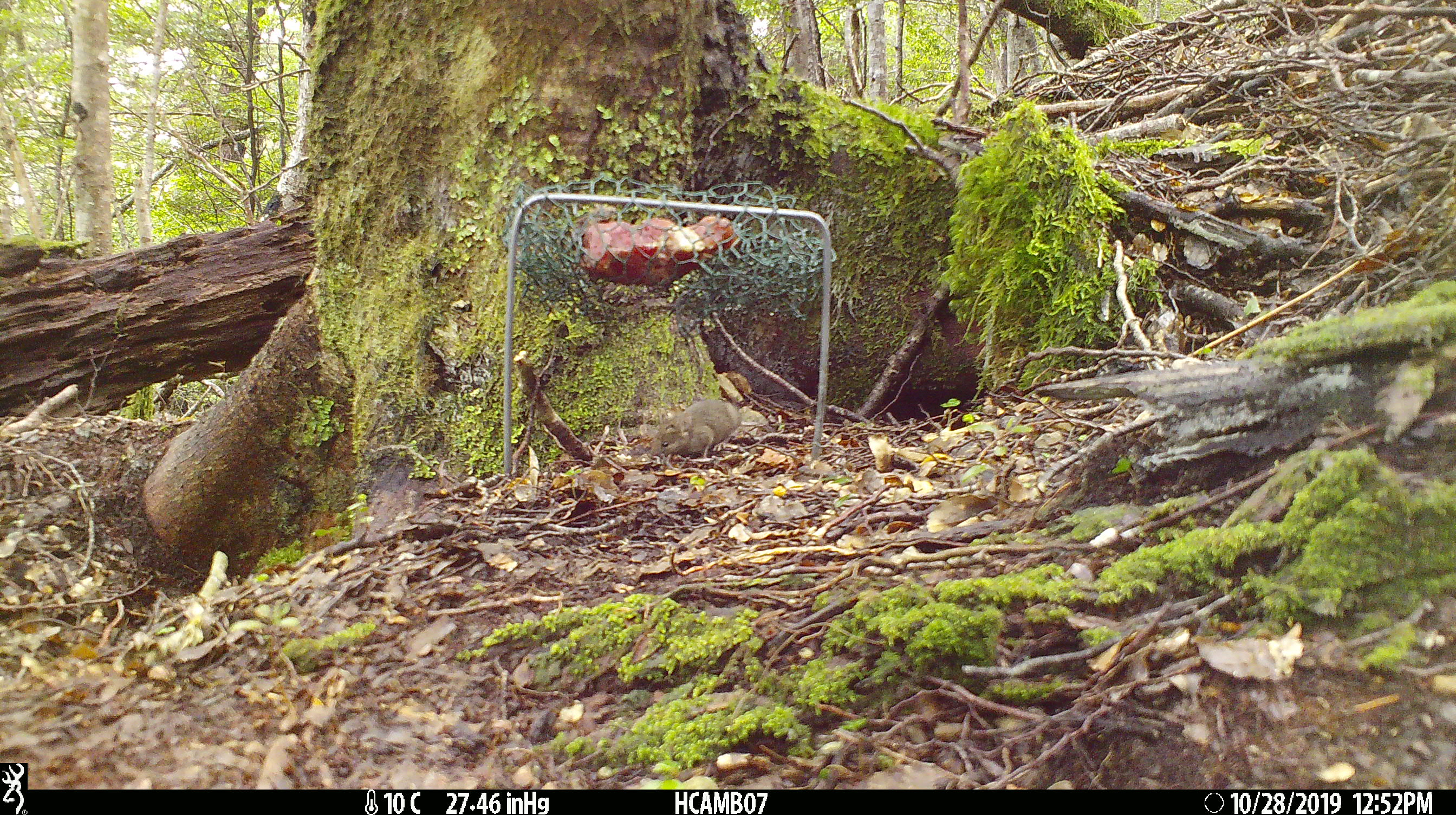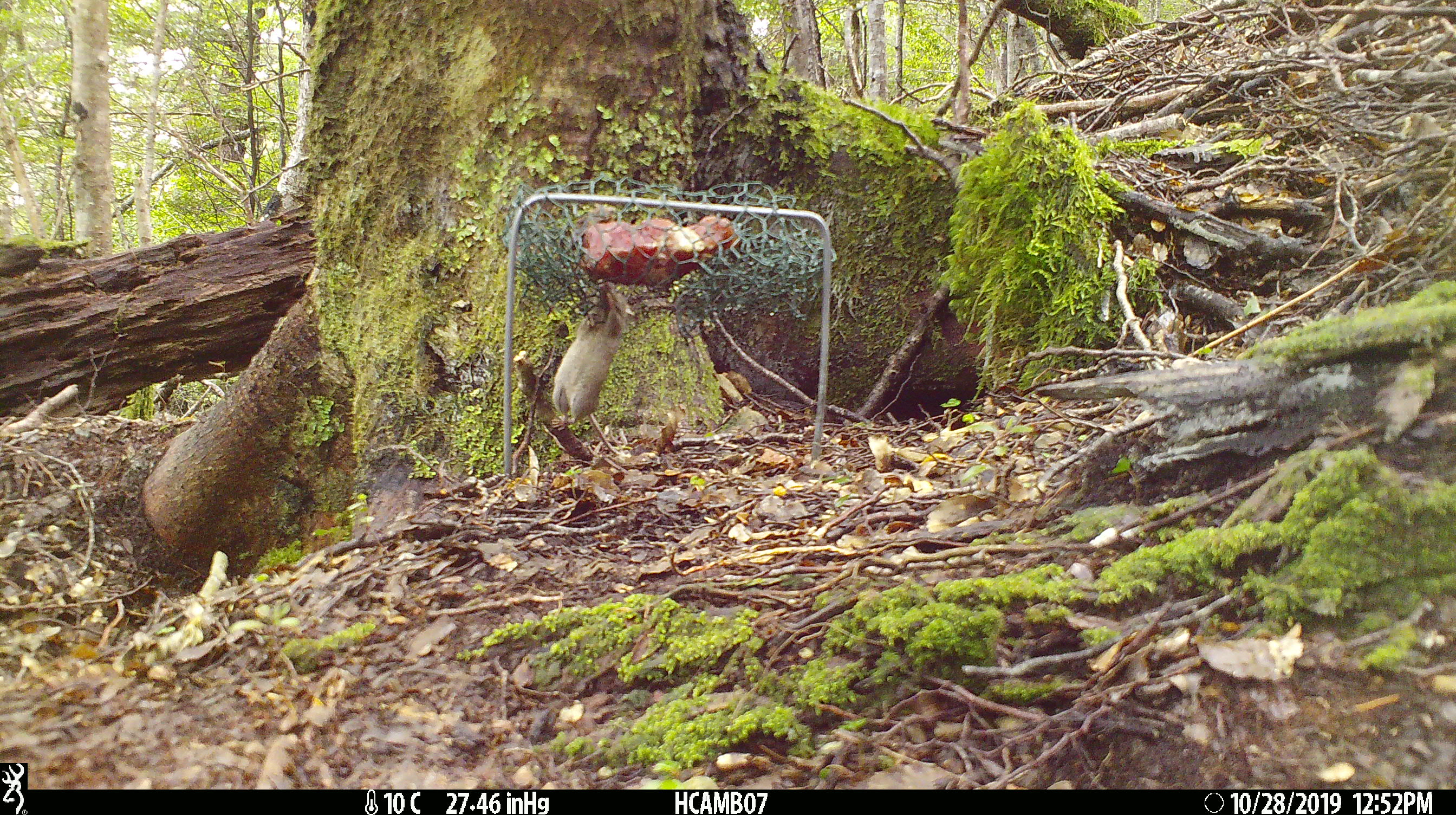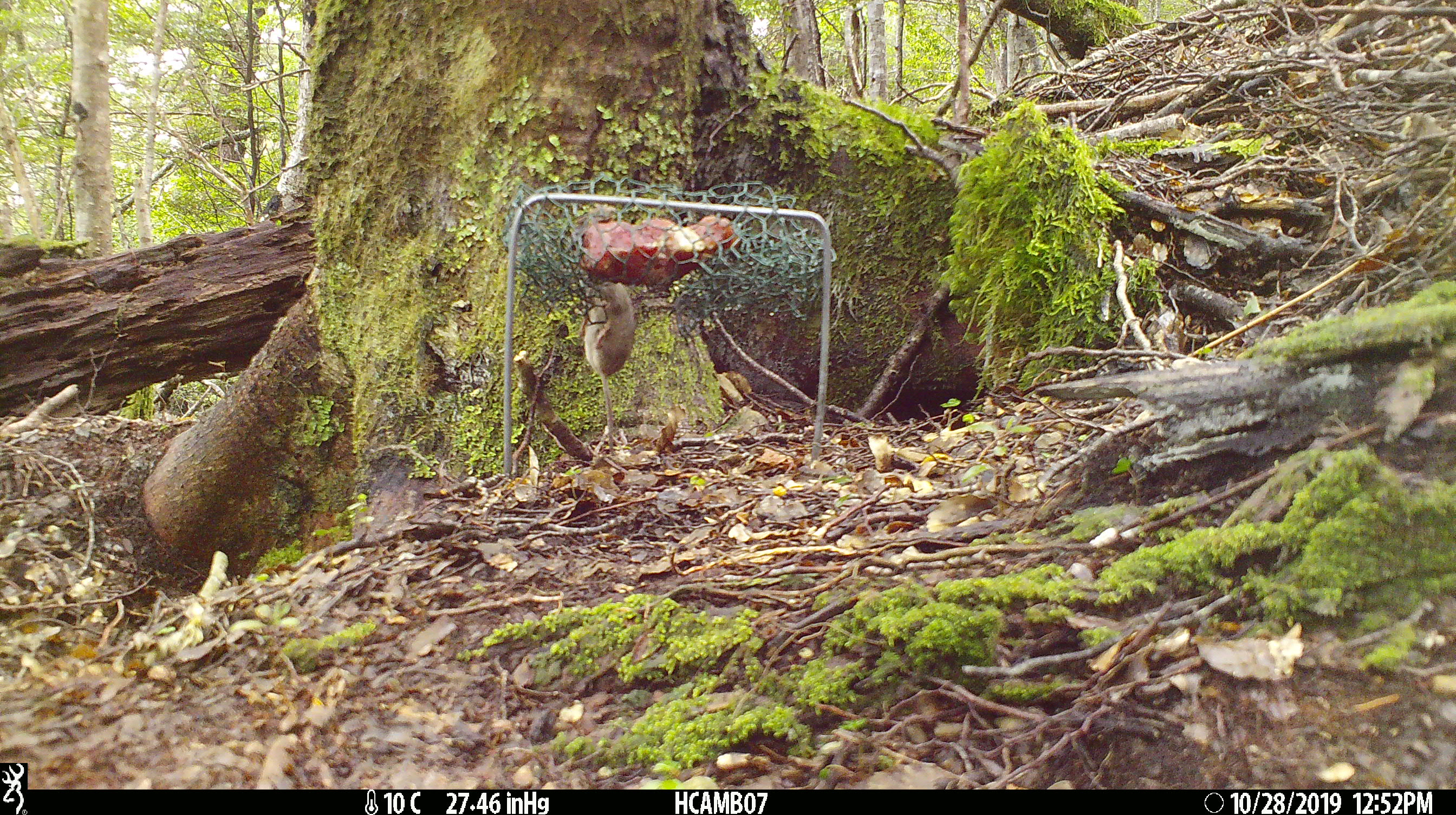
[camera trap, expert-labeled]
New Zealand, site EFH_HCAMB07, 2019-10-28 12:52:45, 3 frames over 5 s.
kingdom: Animalia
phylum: Chordata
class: Mammalia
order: Rodentia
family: Muridae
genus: Mus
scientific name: Mus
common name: mouse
Mouse (Mus).